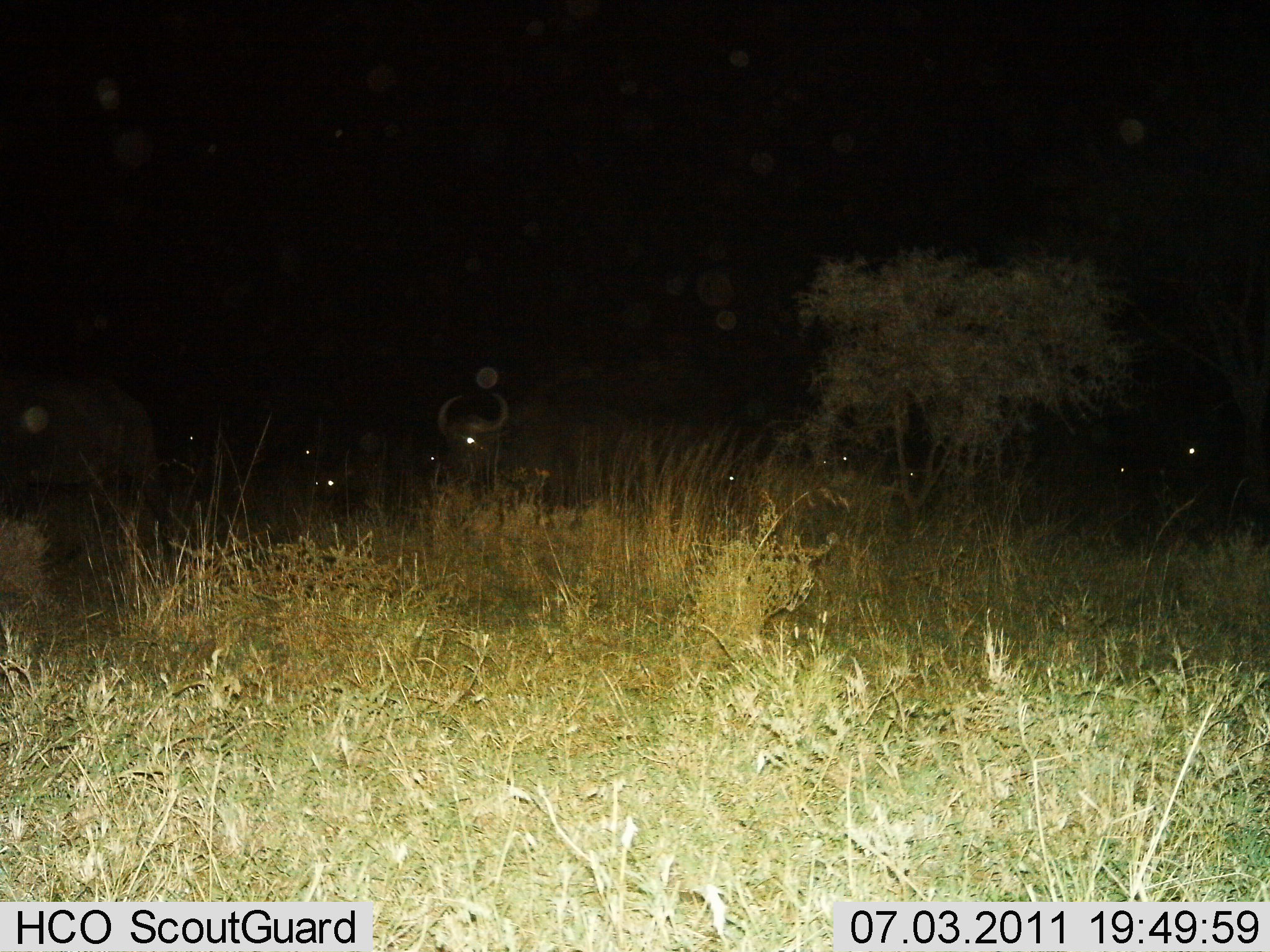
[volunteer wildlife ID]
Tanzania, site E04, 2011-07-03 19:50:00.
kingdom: Animalia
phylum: Chordata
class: Mammalia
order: Artiodactyla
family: Bovidae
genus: Connochaetes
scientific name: Connochaetes taurinus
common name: blue wildebeest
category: wildebeest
Wildebeest (blue wildebeest) (Connochaetes taurinus), count 11-50. Behavior (volunteer vote fractions): standing 83%, resting 8%, moving 17%, interacting 0%. Young present (vote fraction): 0%. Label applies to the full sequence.